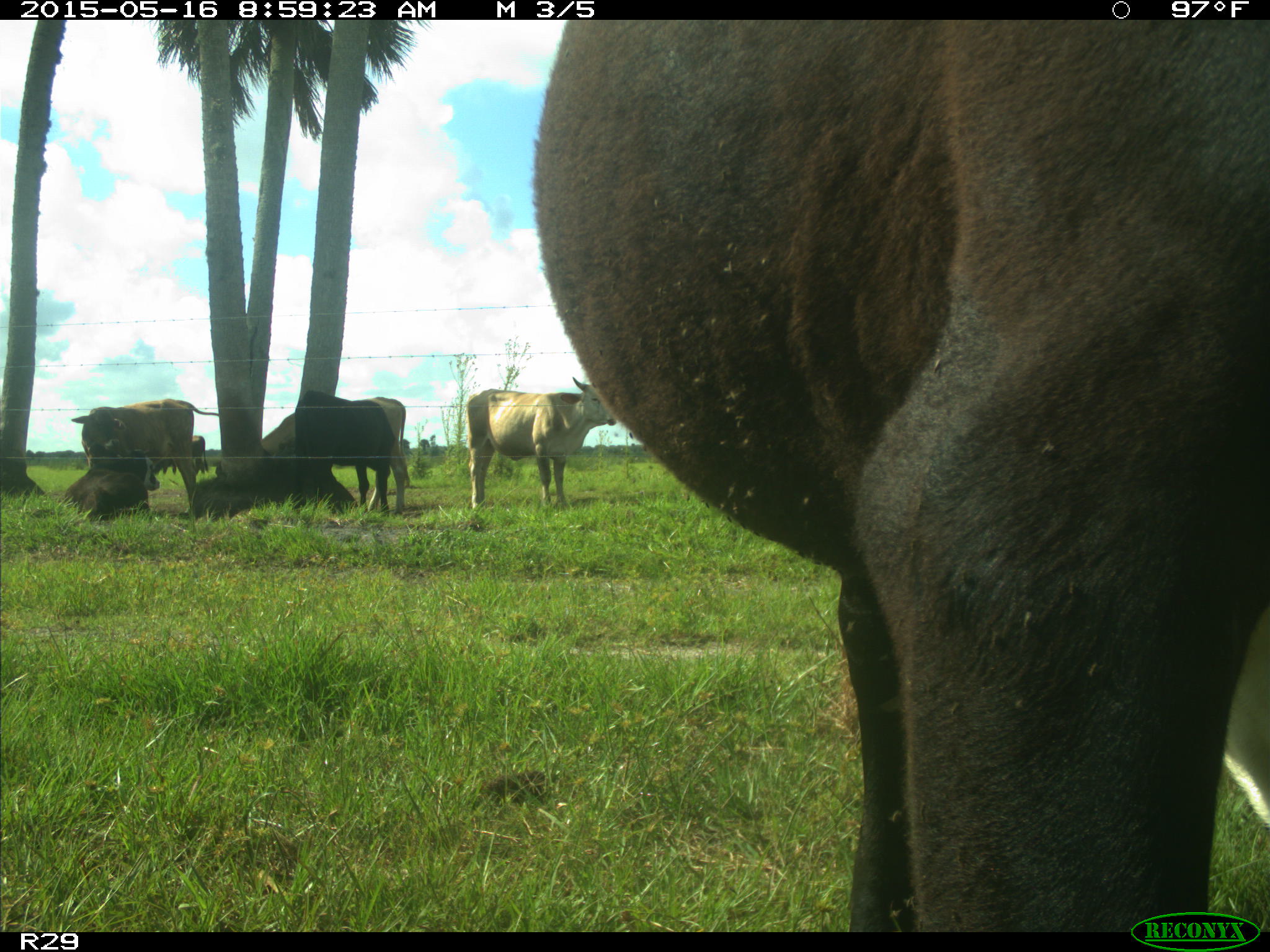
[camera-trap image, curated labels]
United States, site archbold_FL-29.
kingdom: Animalia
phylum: Chordata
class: Mammalia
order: Artiodactyla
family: Bovidae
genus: Bos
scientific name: Bos taurus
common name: domestic cow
Bos taurus (domestic cow).